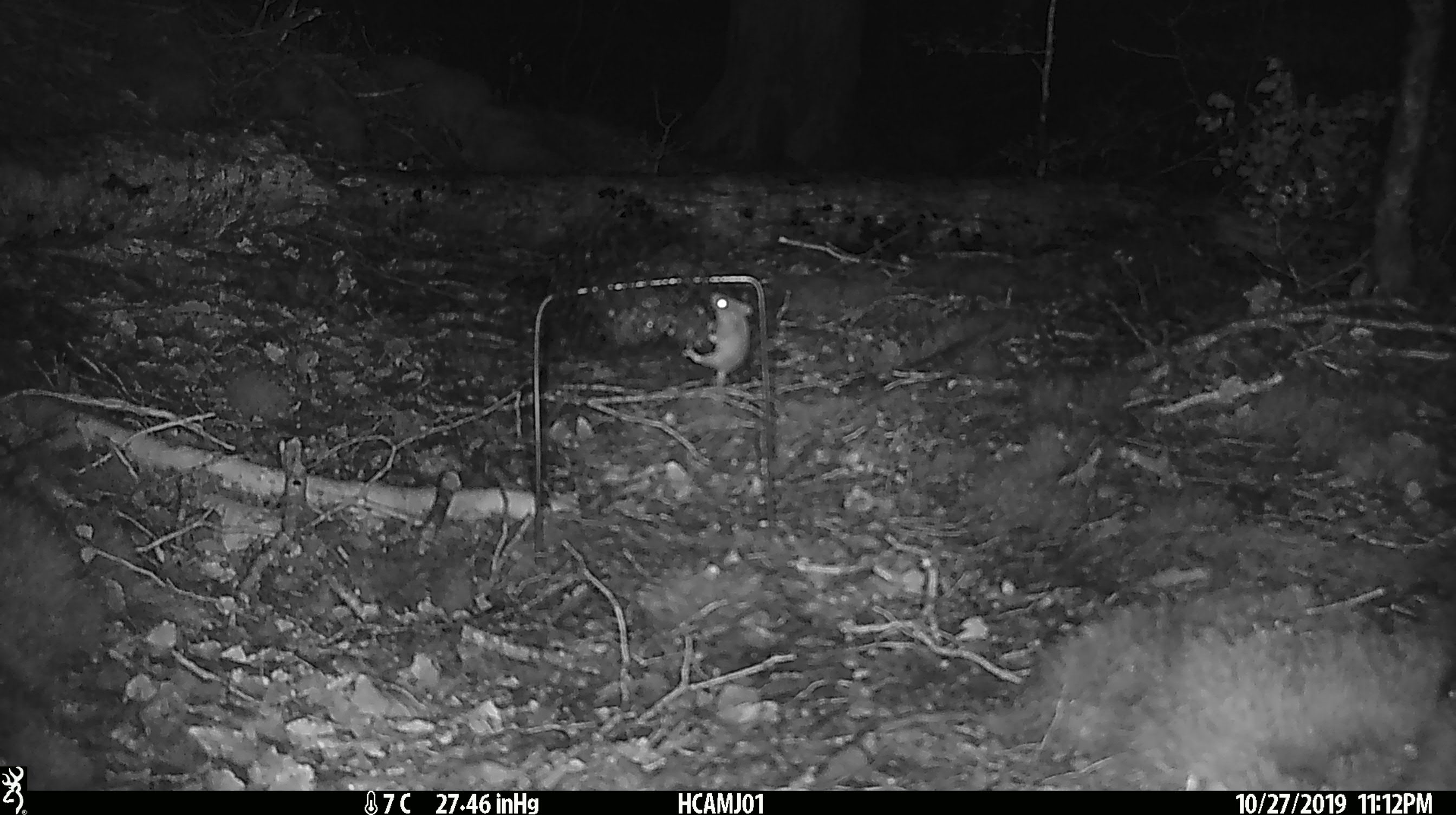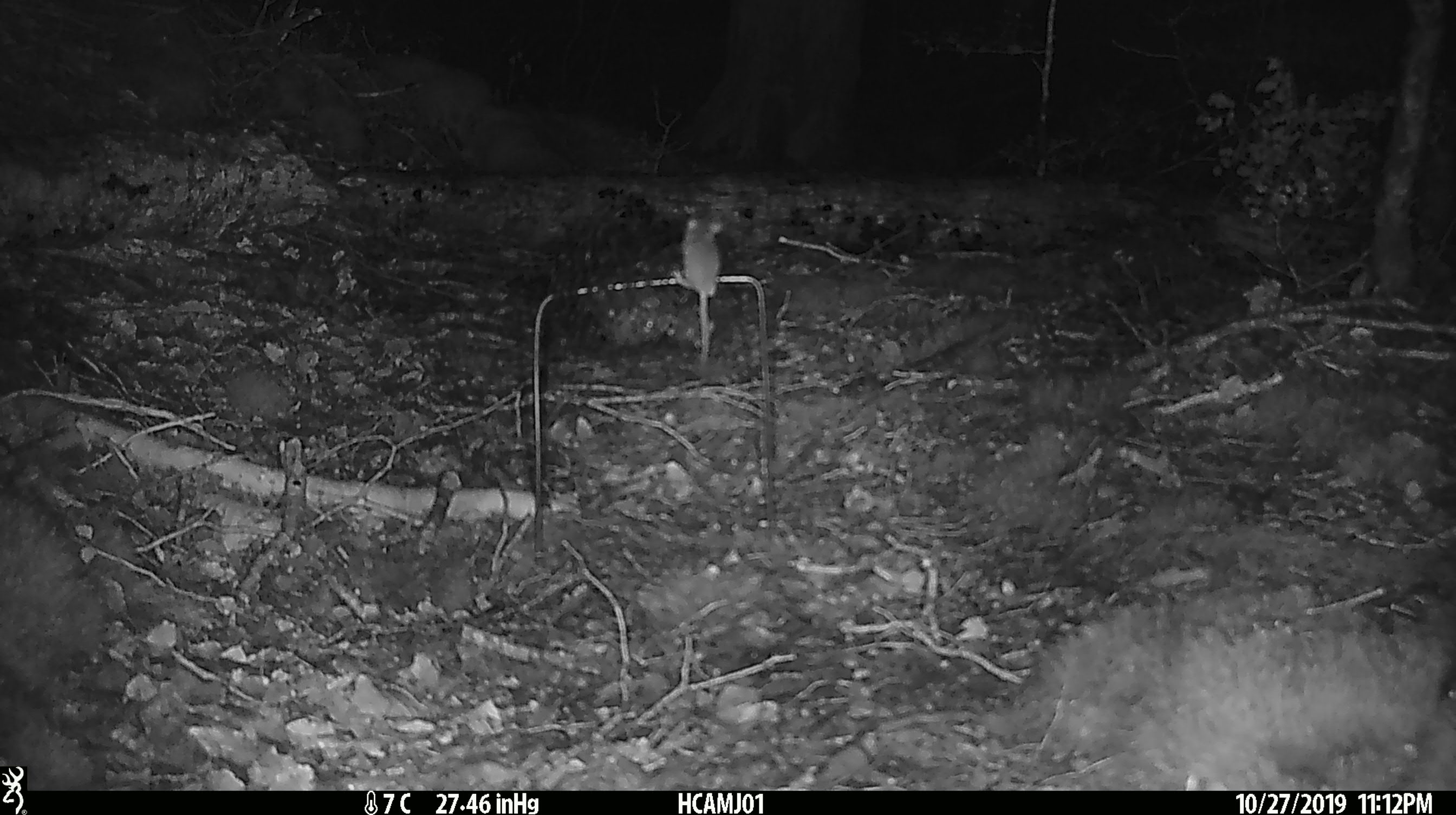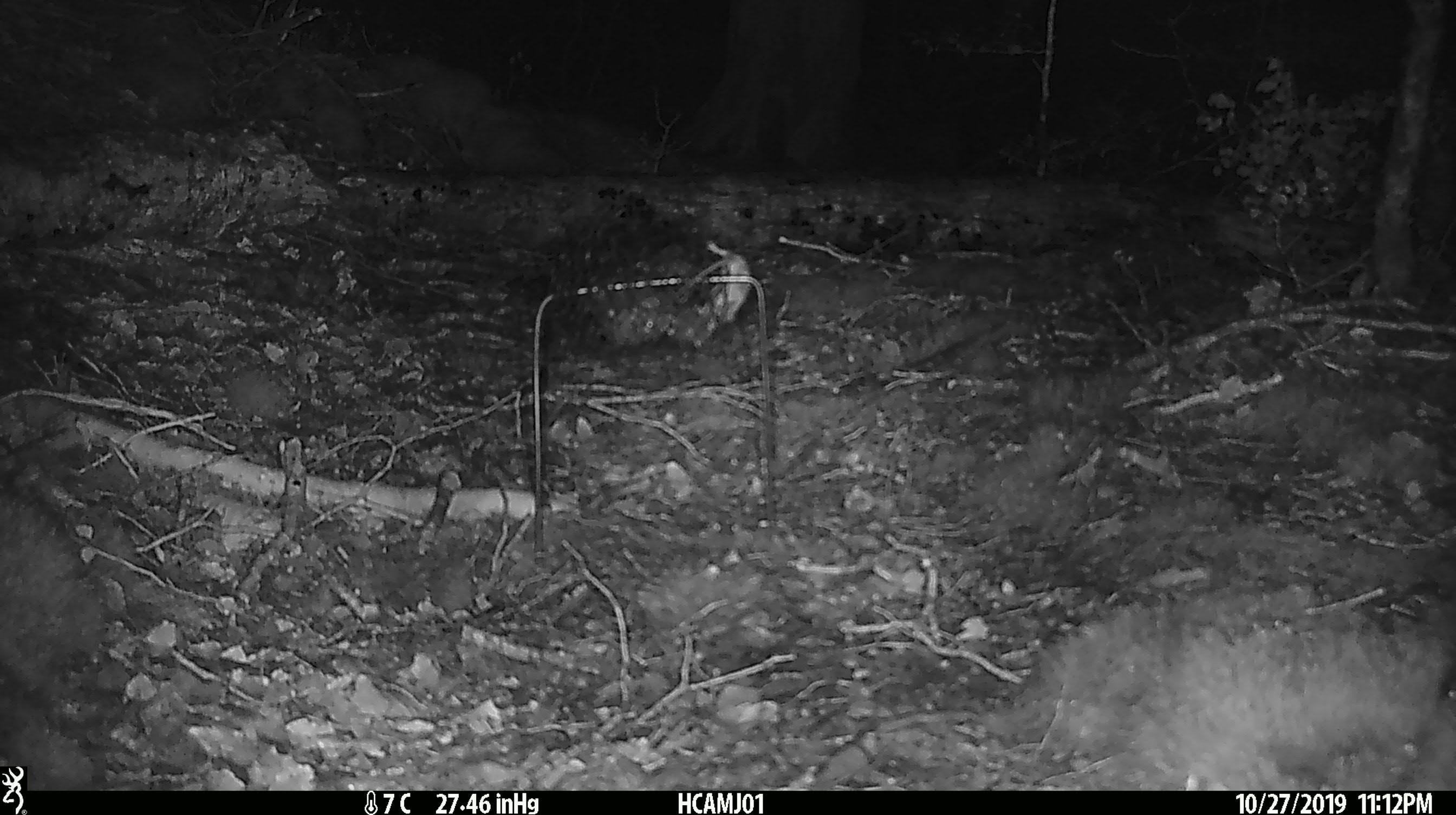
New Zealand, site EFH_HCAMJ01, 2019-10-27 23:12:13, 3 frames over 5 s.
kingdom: Animalia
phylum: Chordata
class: Mammalia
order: Rodentia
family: Muridae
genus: Mus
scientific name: Mus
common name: mouse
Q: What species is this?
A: Mouse (Mus).